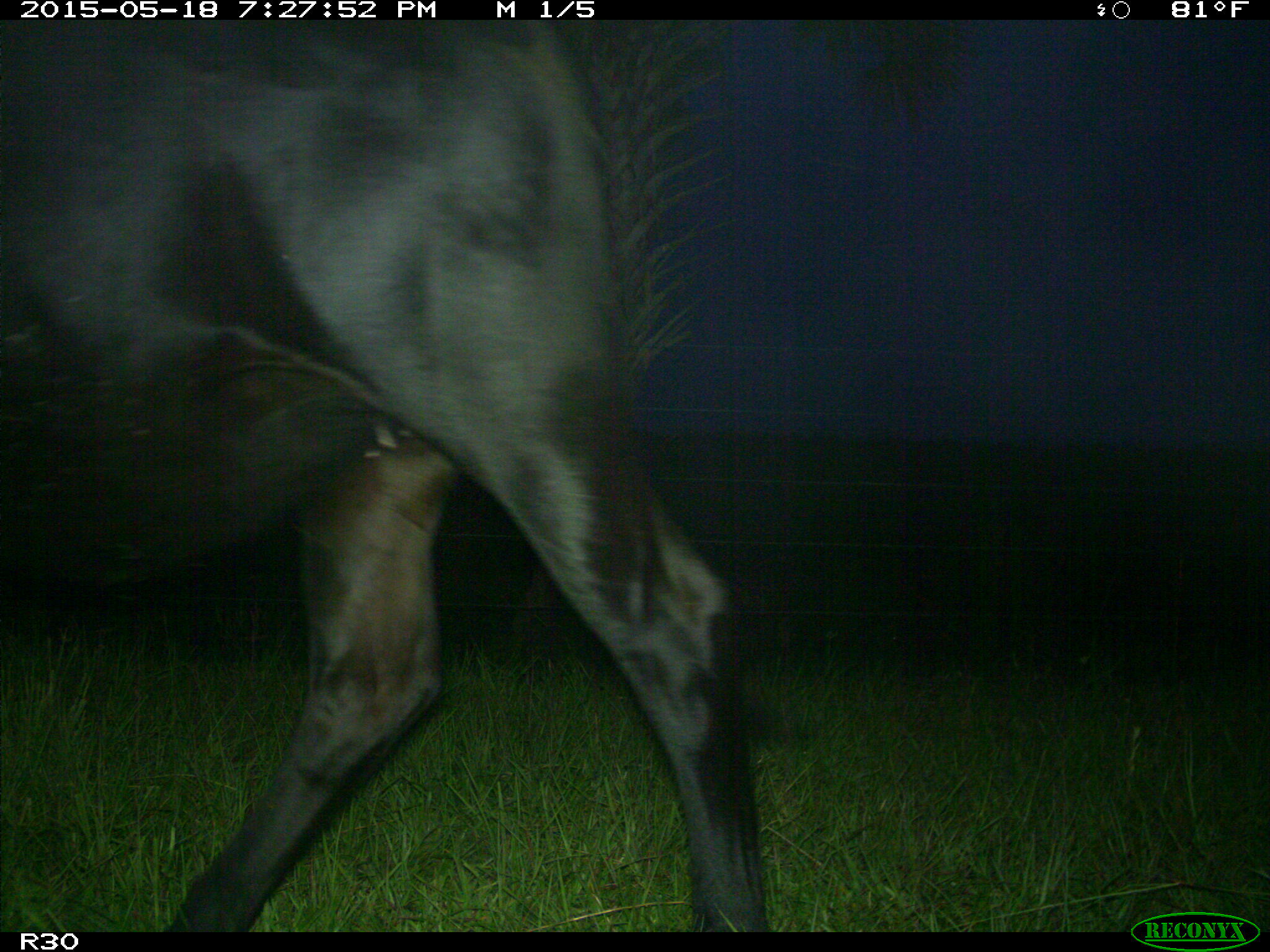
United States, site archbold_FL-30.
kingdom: Animalia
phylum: Chordata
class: Mammalia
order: Artiodactyla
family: Bovidae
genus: Bos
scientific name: Bos taurus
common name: domestic cow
Bos taurus (domestic cow).